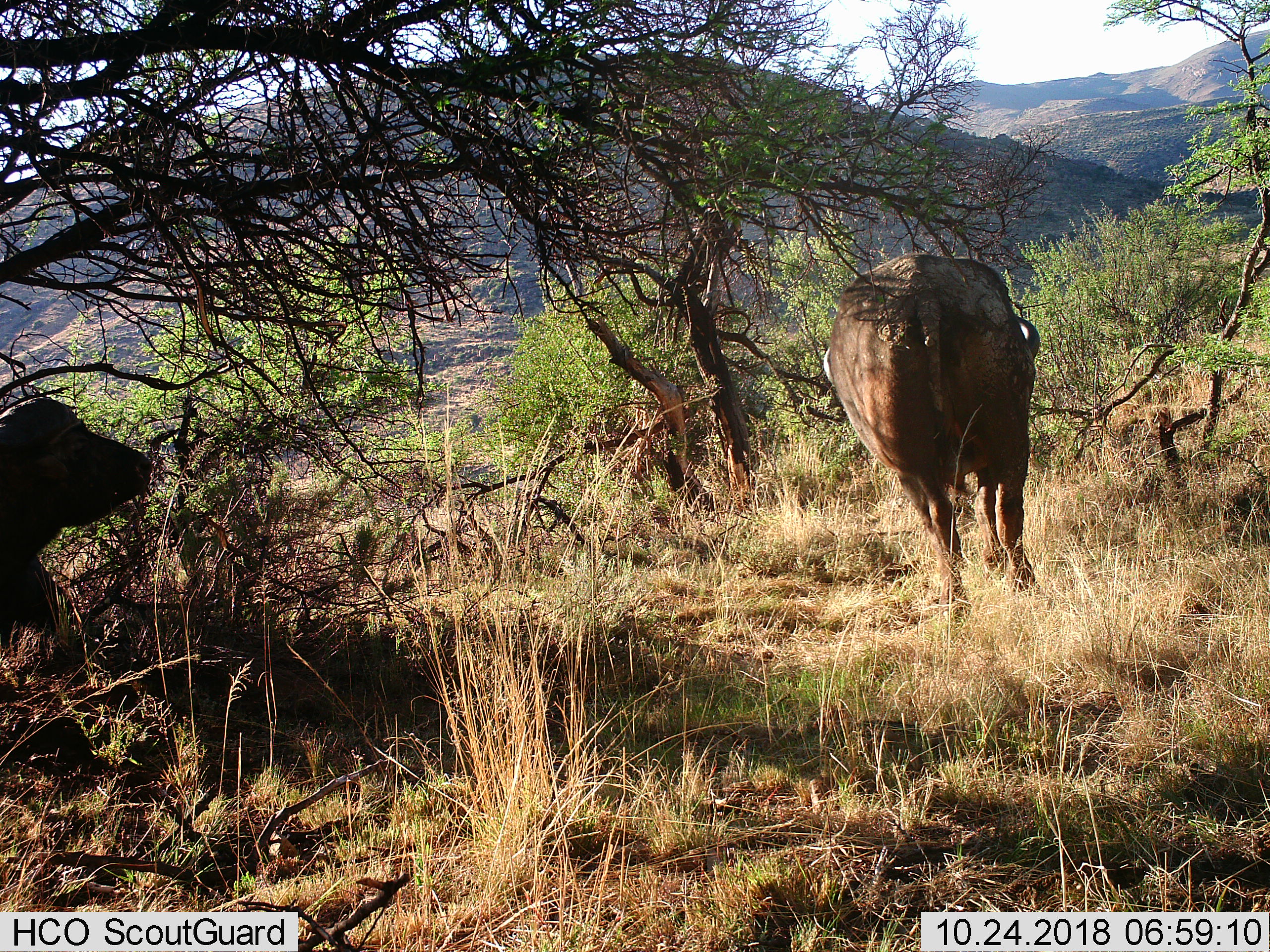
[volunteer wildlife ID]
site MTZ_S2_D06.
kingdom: Animalia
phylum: Chordata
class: Mammalia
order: Artiodactyla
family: Bovidae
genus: Syncerus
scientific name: Syncerus caffer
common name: african buffalo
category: buffalo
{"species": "buffalo (african buffalo) (Syncerus caffer)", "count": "2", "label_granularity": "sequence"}